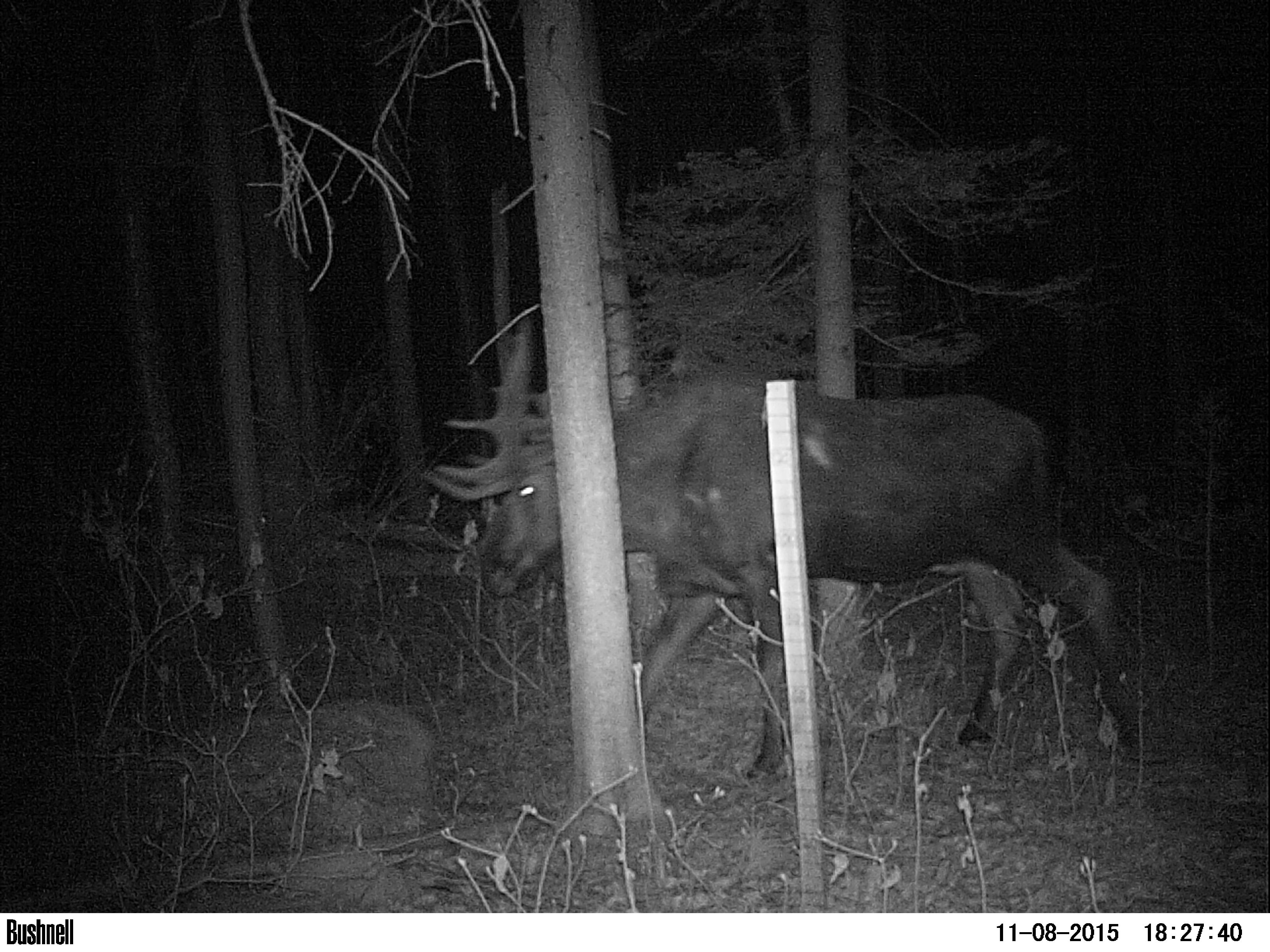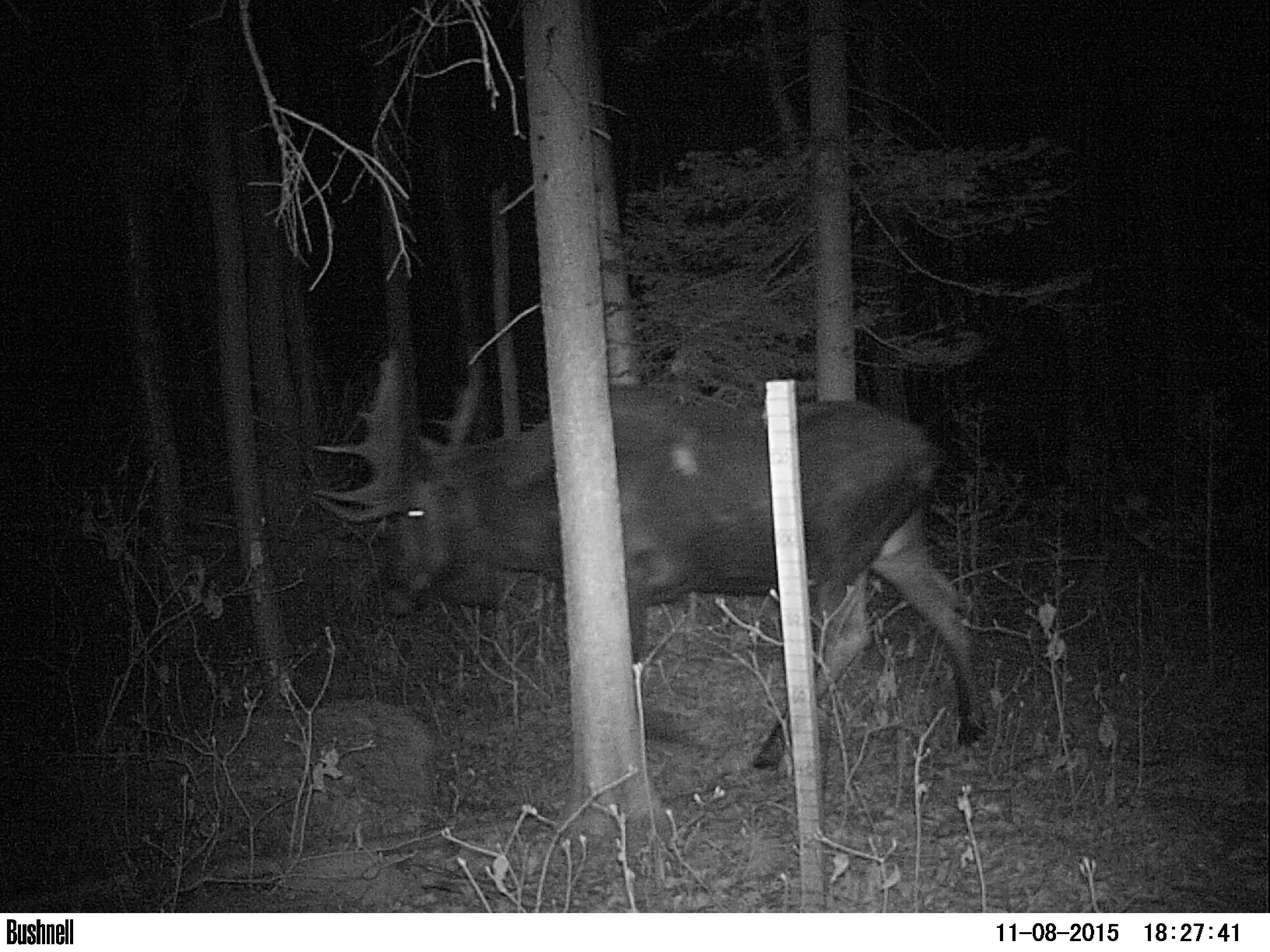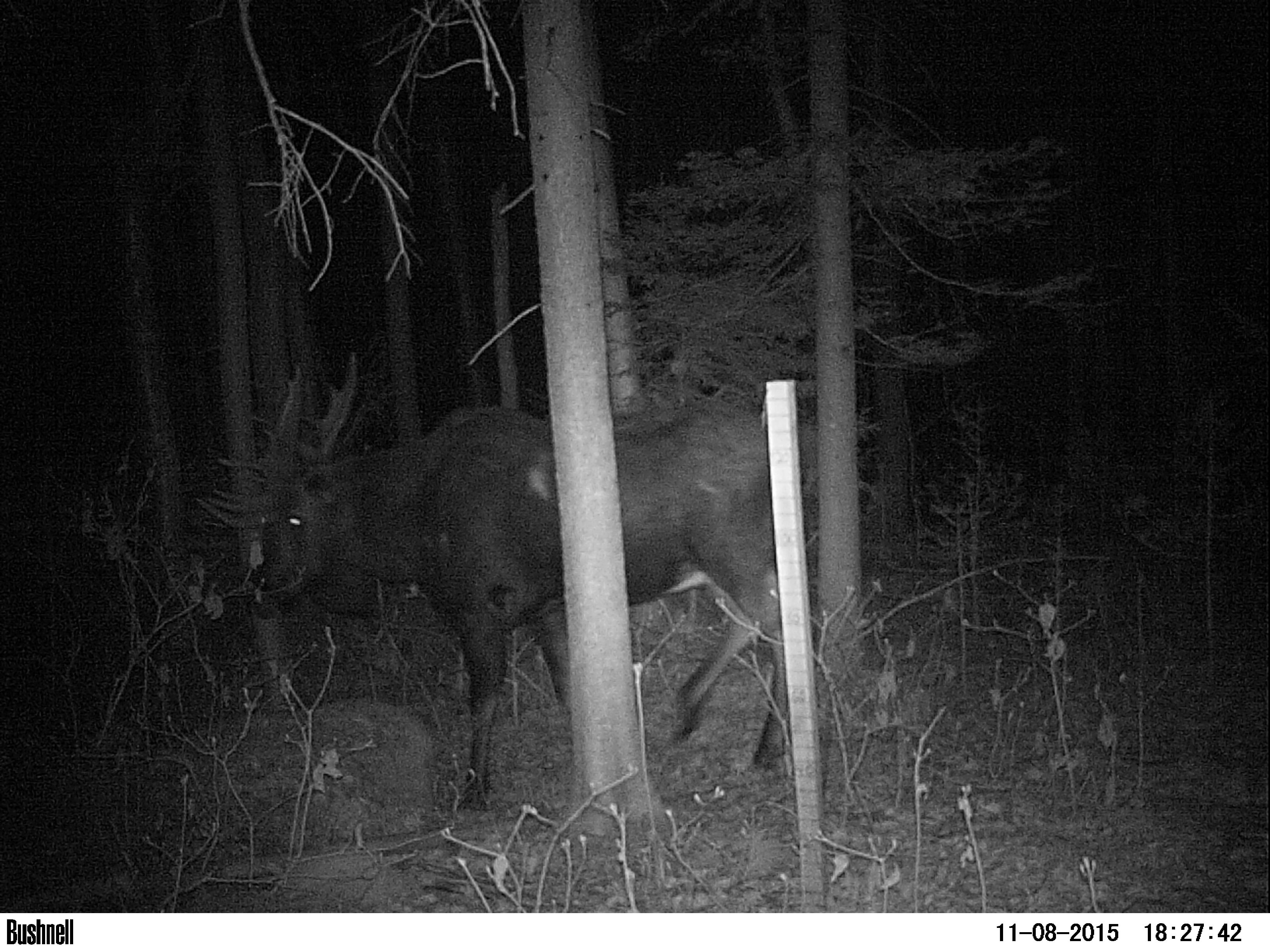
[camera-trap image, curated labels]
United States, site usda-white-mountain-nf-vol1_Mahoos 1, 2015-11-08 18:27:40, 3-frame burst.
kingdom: Animalia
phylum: Chordata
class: Mammalia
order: Artiodactyla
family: Cervidae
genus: Alces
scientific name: Alces alces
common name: moose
Moose (Alces alces).